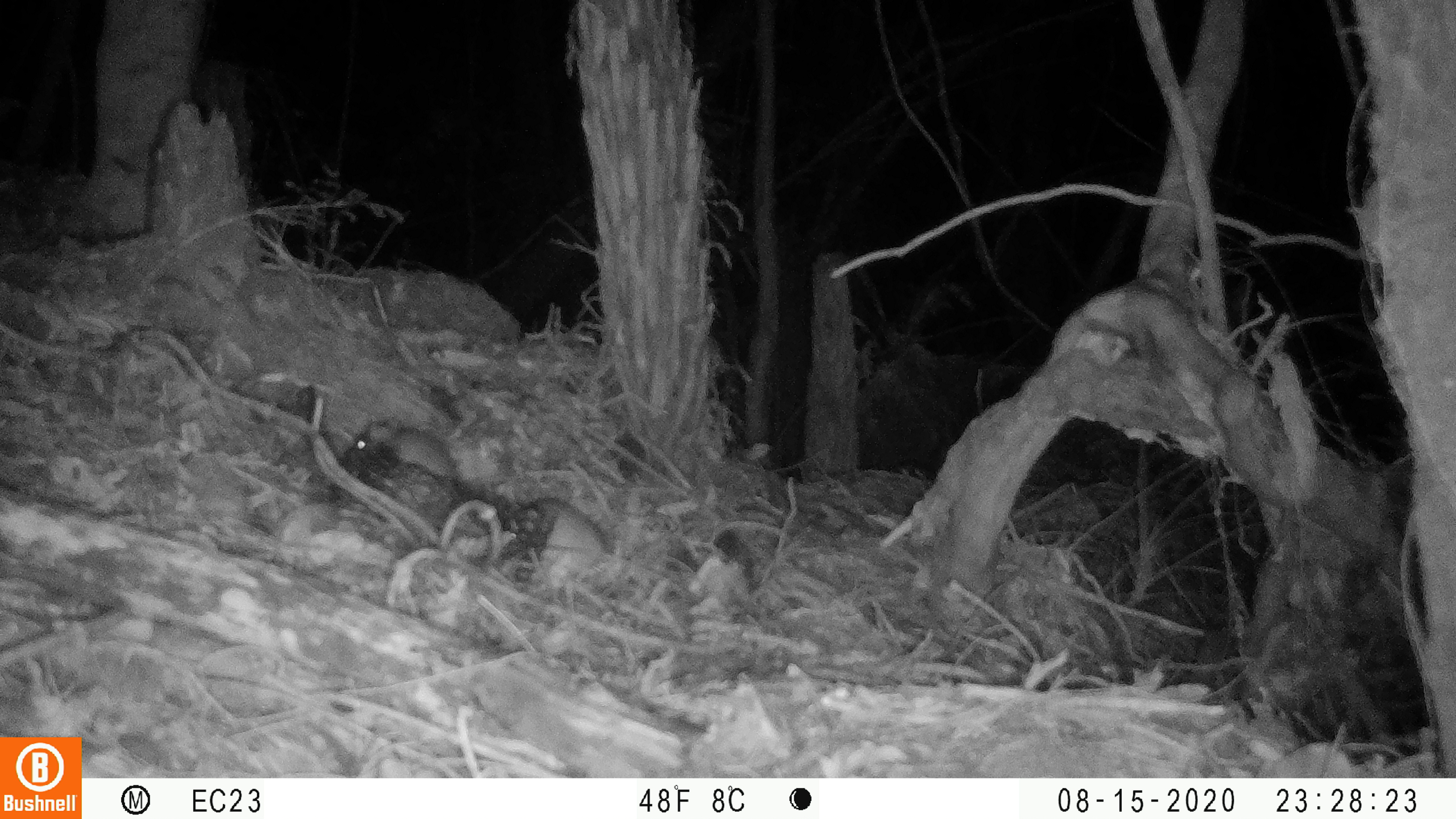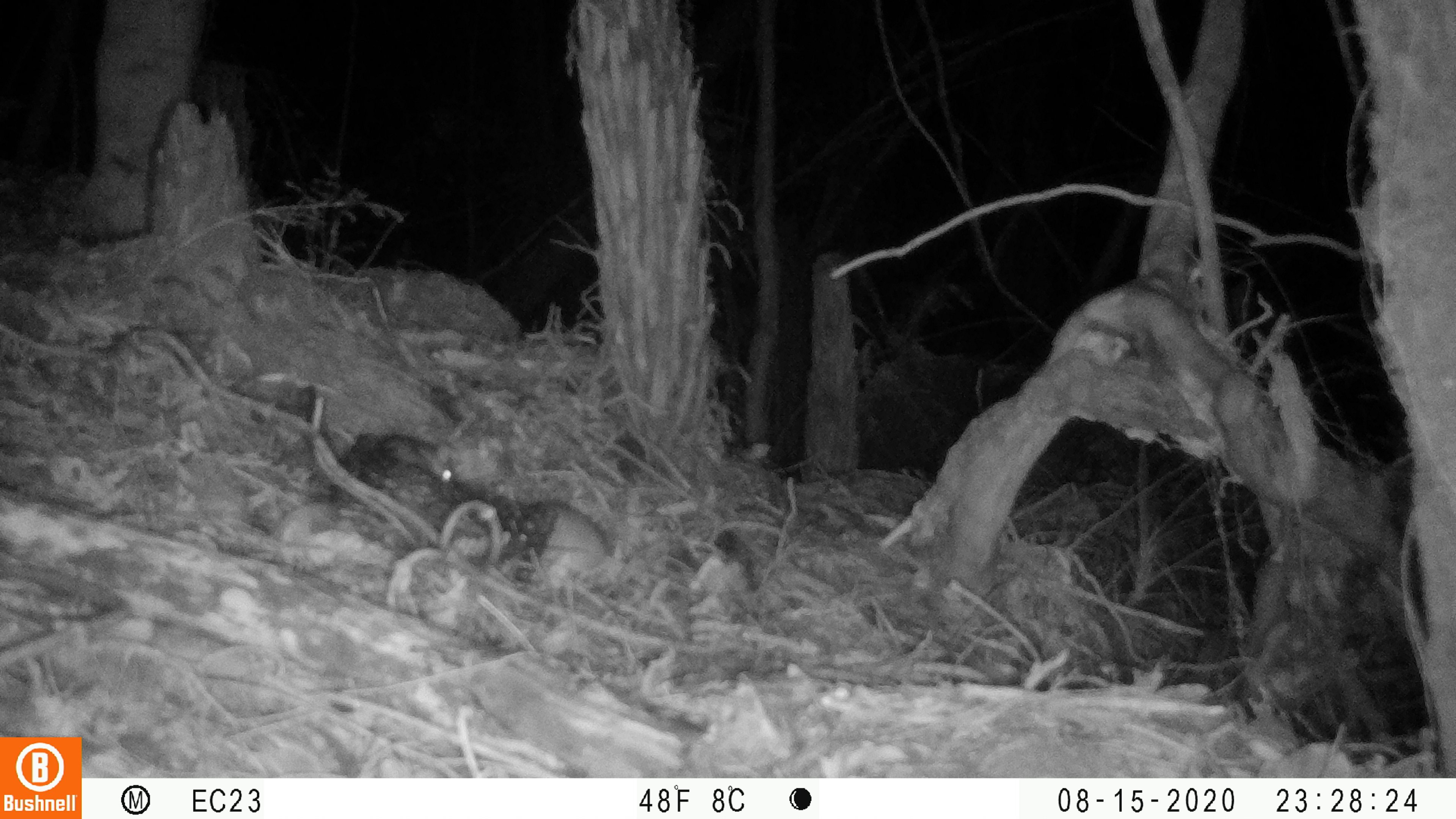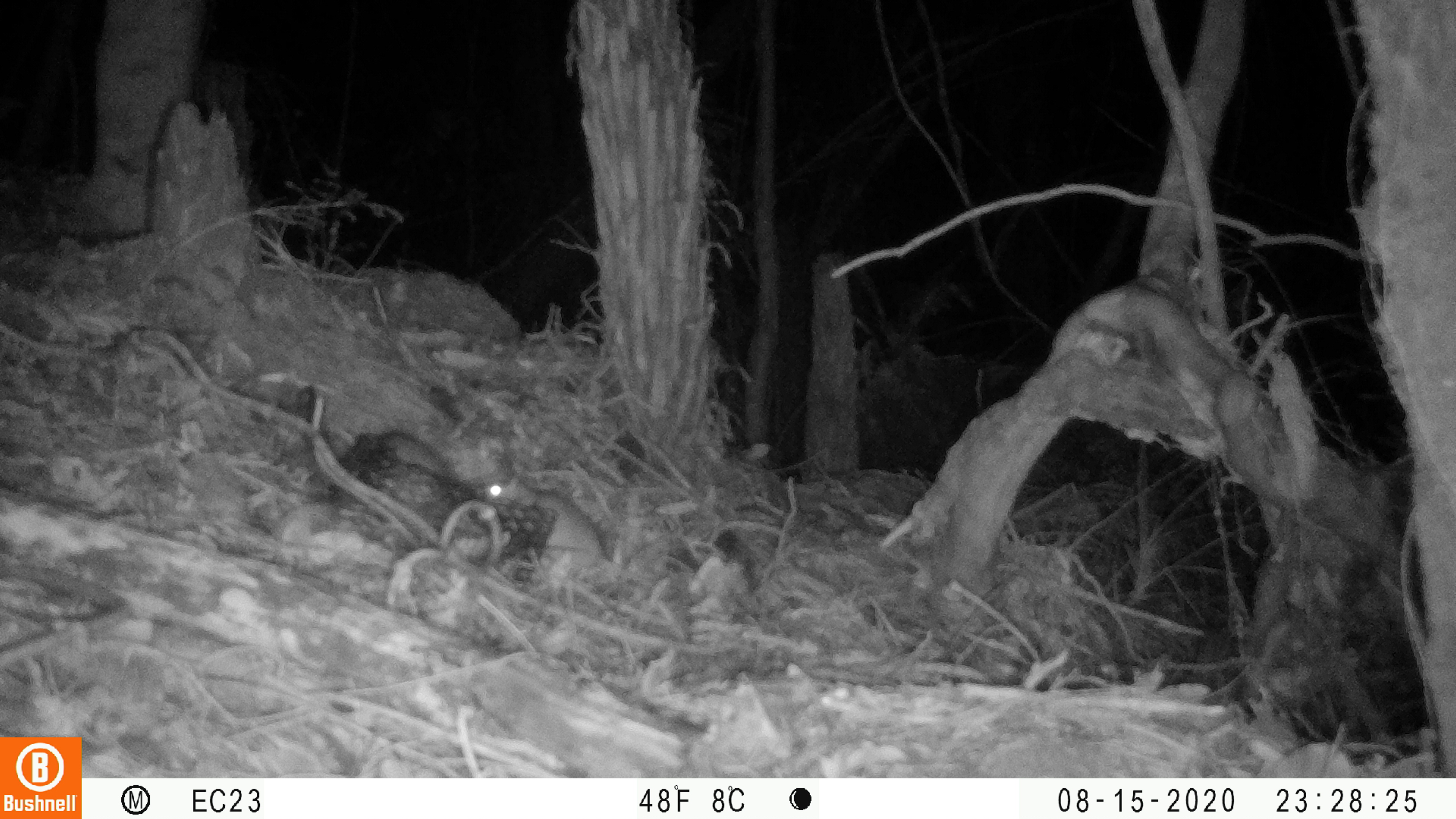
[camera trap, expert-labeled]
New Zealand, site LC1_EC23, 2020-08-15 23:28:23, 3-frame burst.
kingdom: Animalia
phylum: Chordata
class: Mammalia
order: Rodentia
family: Muridae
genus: Rattus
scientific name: Rattus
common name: rat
Rat (Rattus).